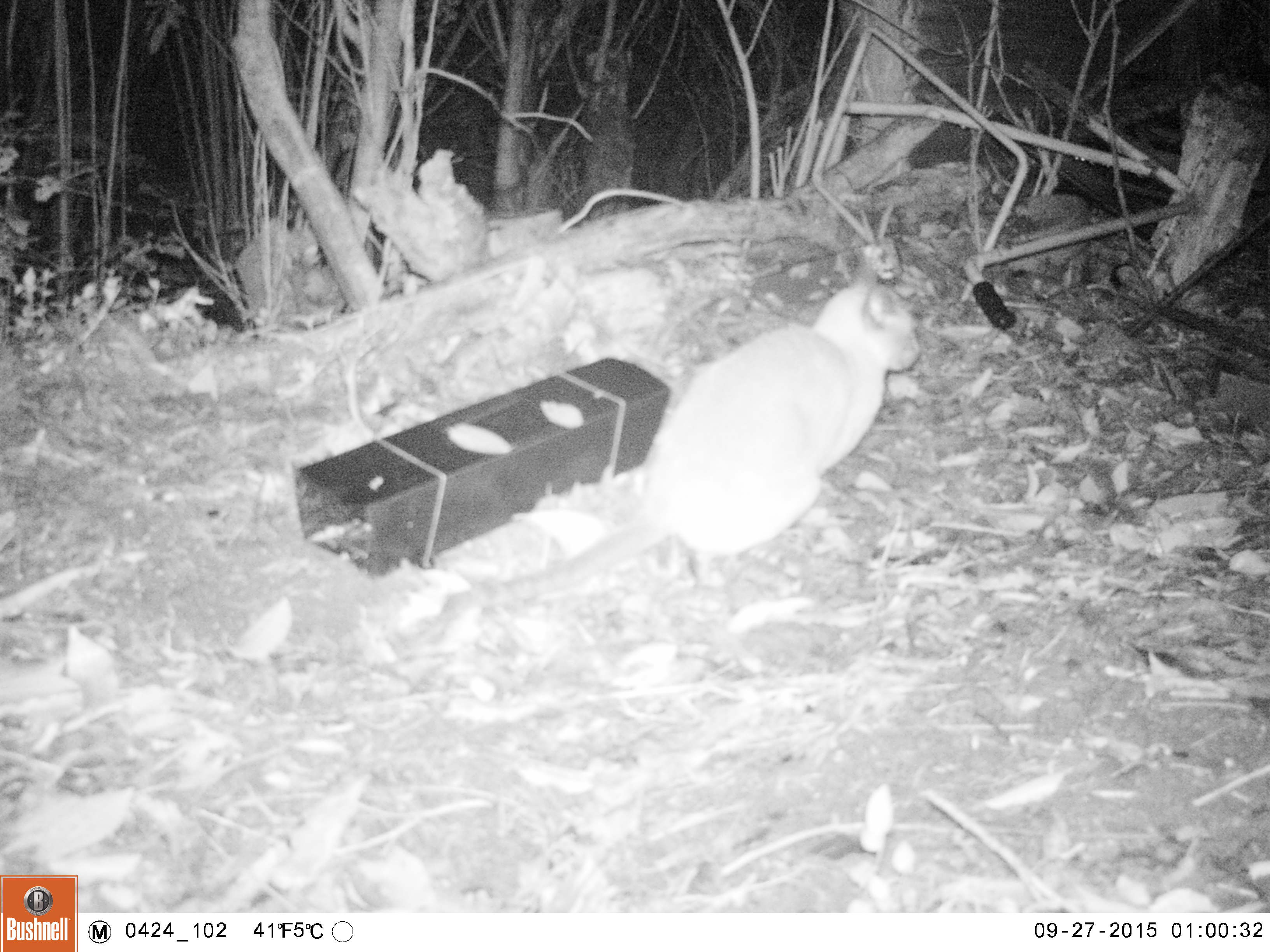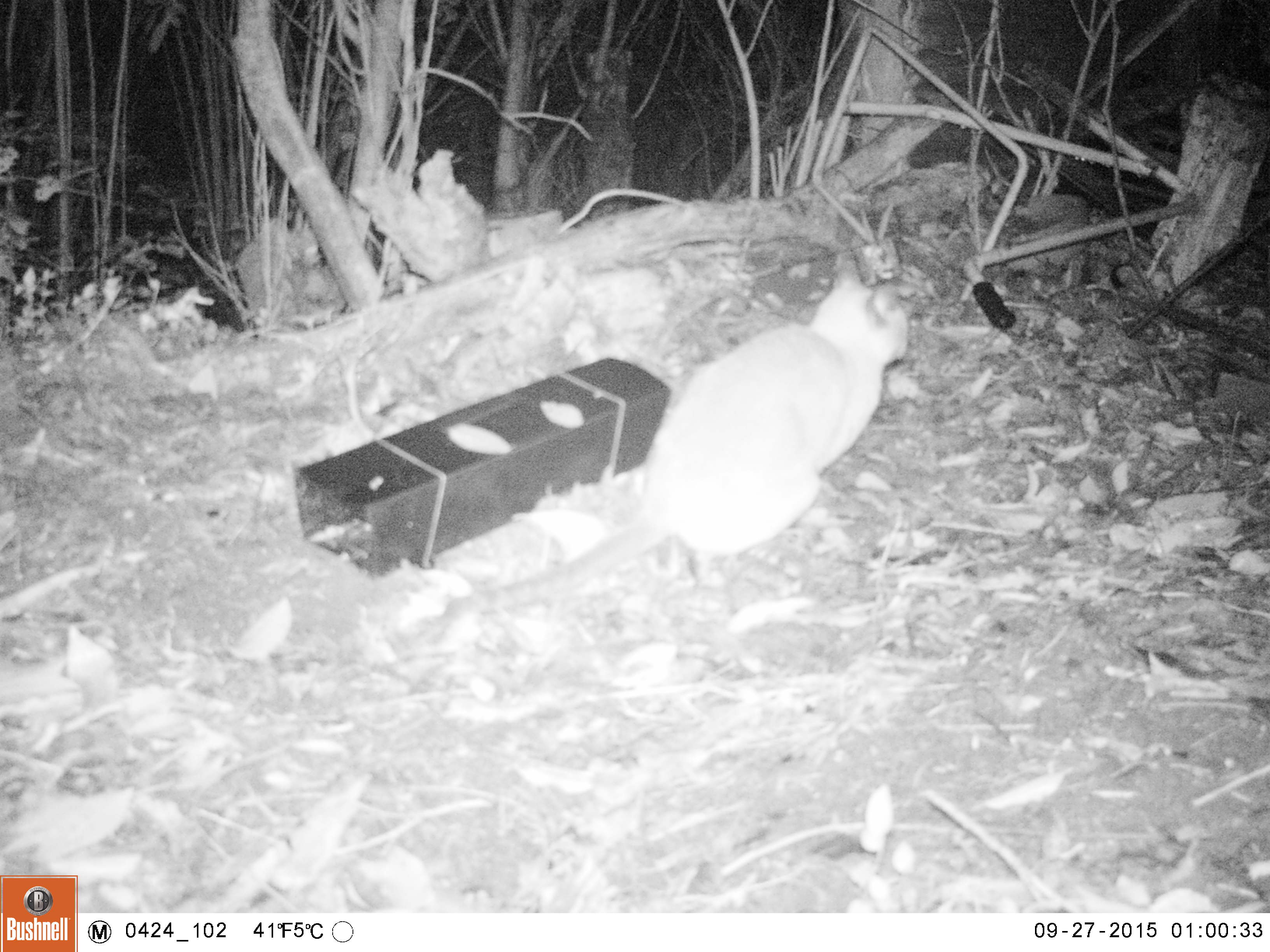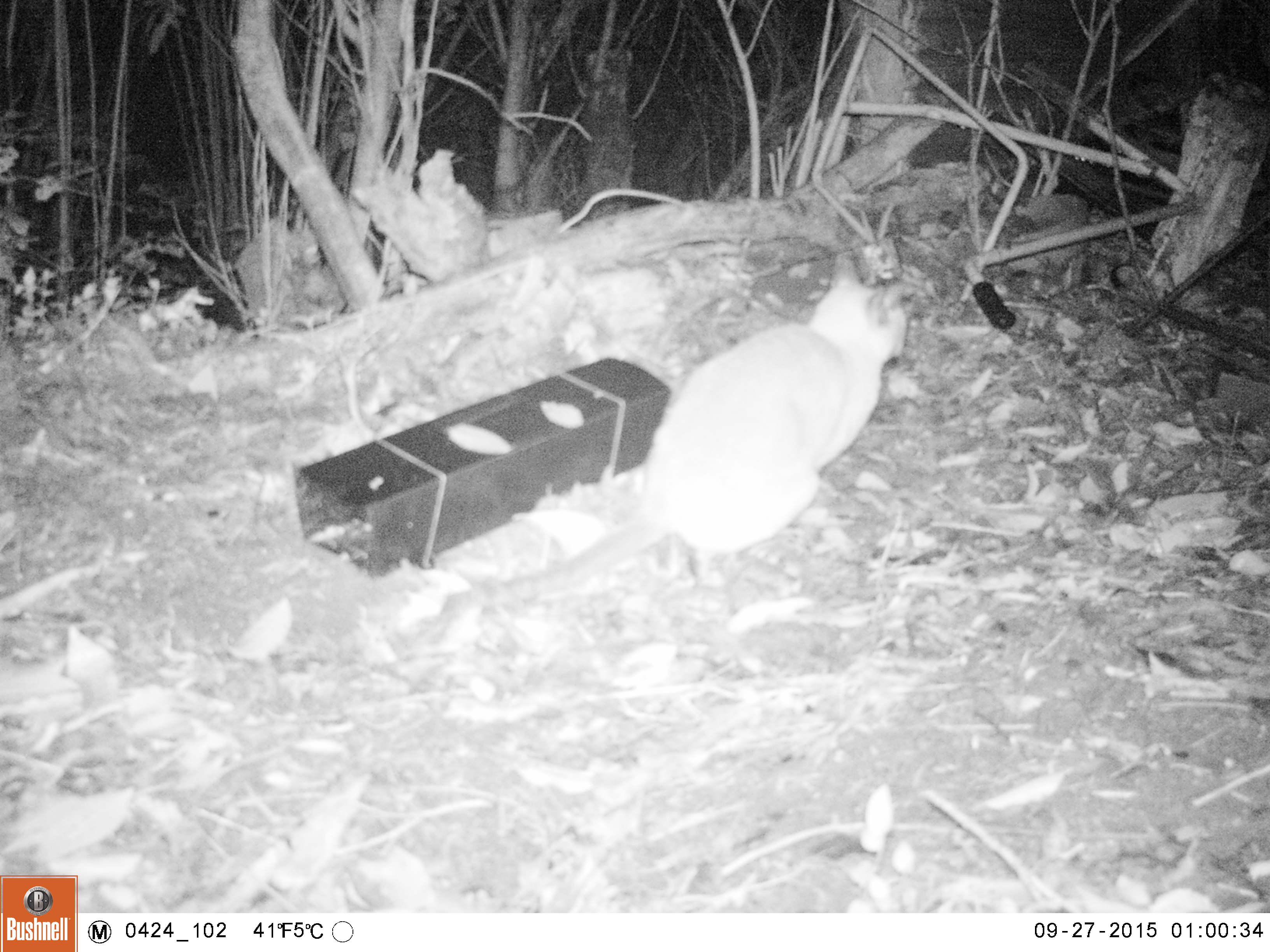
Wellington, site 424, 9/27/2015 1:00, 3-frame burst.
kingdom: Animalia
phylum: Chordata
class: Mammalia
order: Carnivora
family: Felidae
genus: Felis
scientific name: Felis catus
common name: cat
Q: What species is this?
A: Cat (Felis catus).